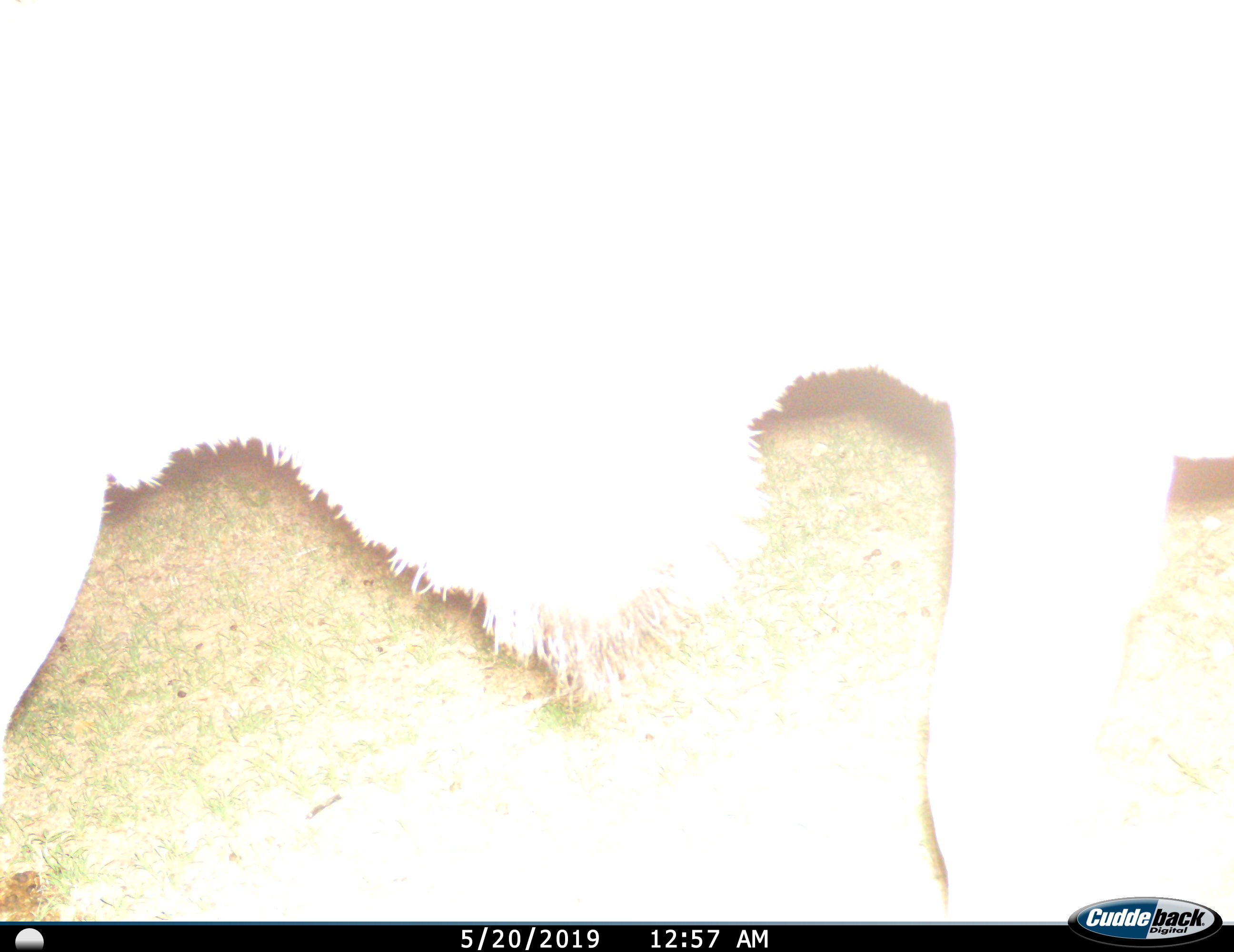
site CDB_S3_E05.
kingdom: Animalia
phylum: Chordata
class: Mammalia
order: Artiodactyla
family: Bovidae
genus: Tragelaphus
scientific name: Tragelaphus oryx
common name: eland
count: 1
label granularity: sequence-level